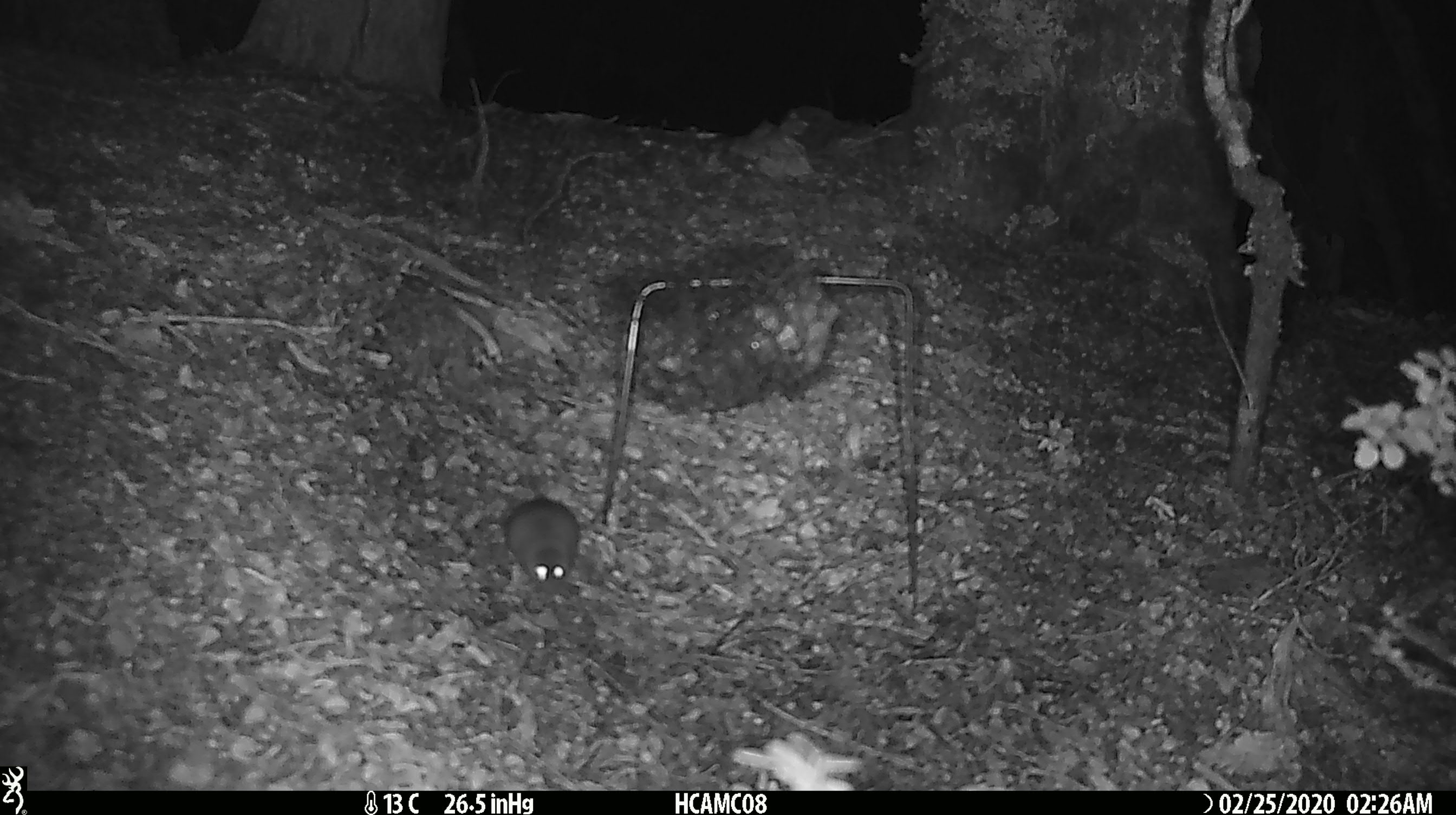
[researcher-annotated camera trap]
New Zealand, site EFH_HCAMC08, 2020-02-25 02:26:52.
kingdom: Animalia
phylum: Chordata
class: Mammalia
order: Rodentia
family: Muridae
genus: Mus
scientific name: Mus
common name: mouse